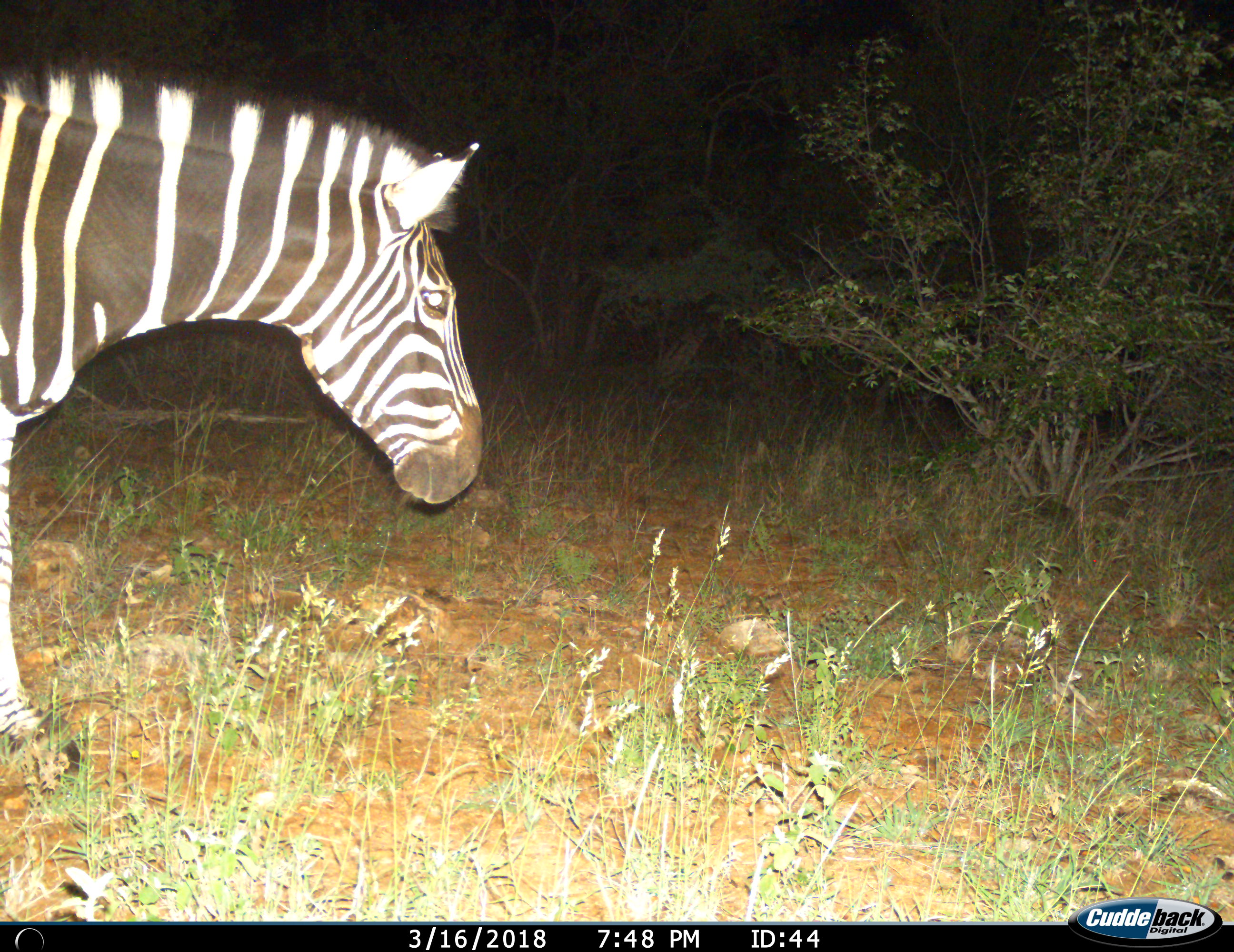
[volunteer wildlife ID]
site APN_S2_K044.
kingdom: Animalia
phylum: Chordata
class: Mammalia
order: Perissodactyla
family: Equidae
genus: Equus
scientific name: Equus quagga burchellii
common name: burchell's zebra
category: zebraburchells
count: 1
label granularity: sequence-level